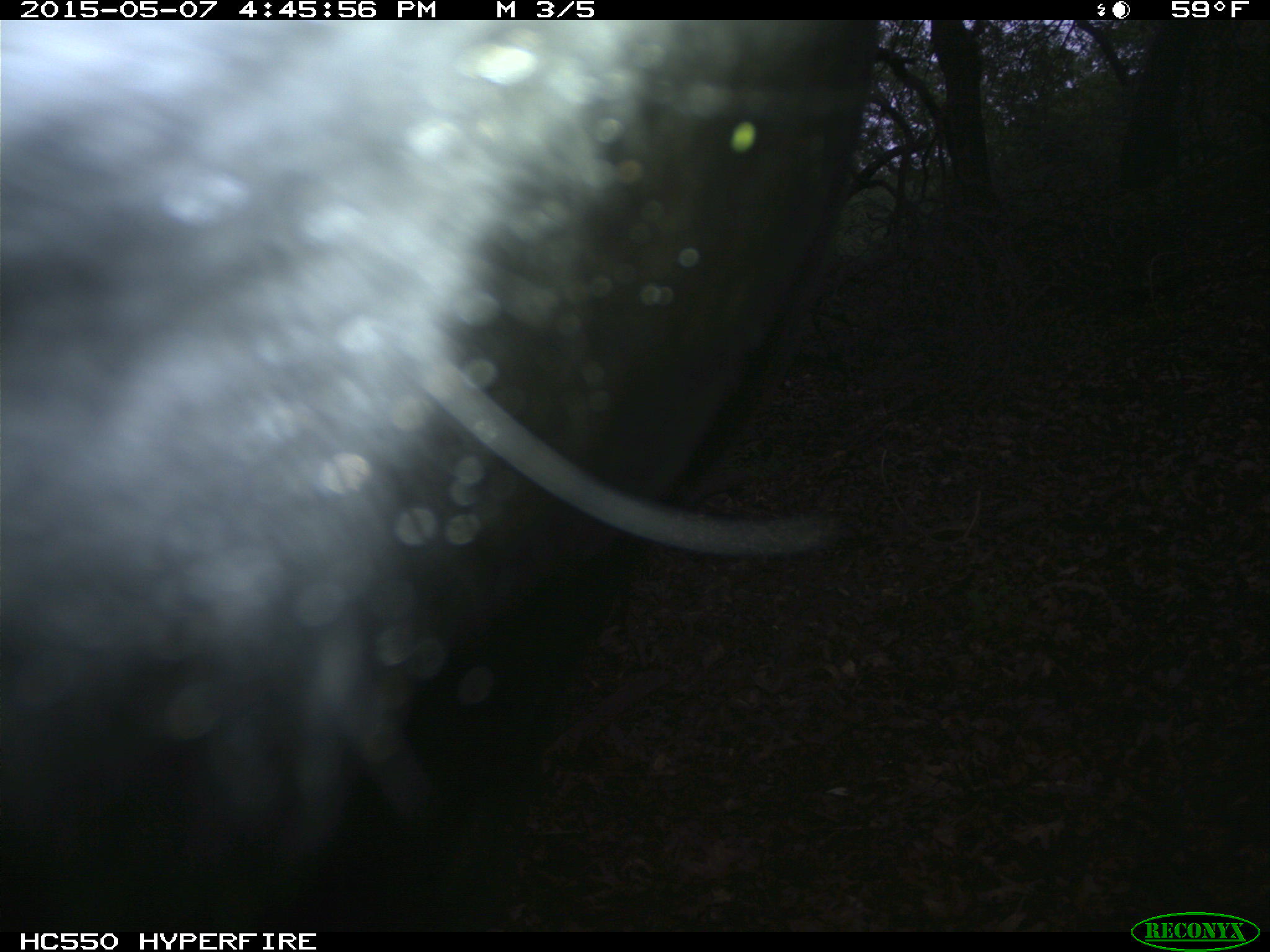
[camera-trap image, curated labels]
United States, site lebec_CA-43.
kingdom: Animalia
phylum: Chordata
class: Mammalia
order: Artiodactyla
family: Bovidae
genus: Bos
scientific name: Bos taurus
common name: domestic cow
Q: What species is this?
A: Bos taurus (domestic cow).